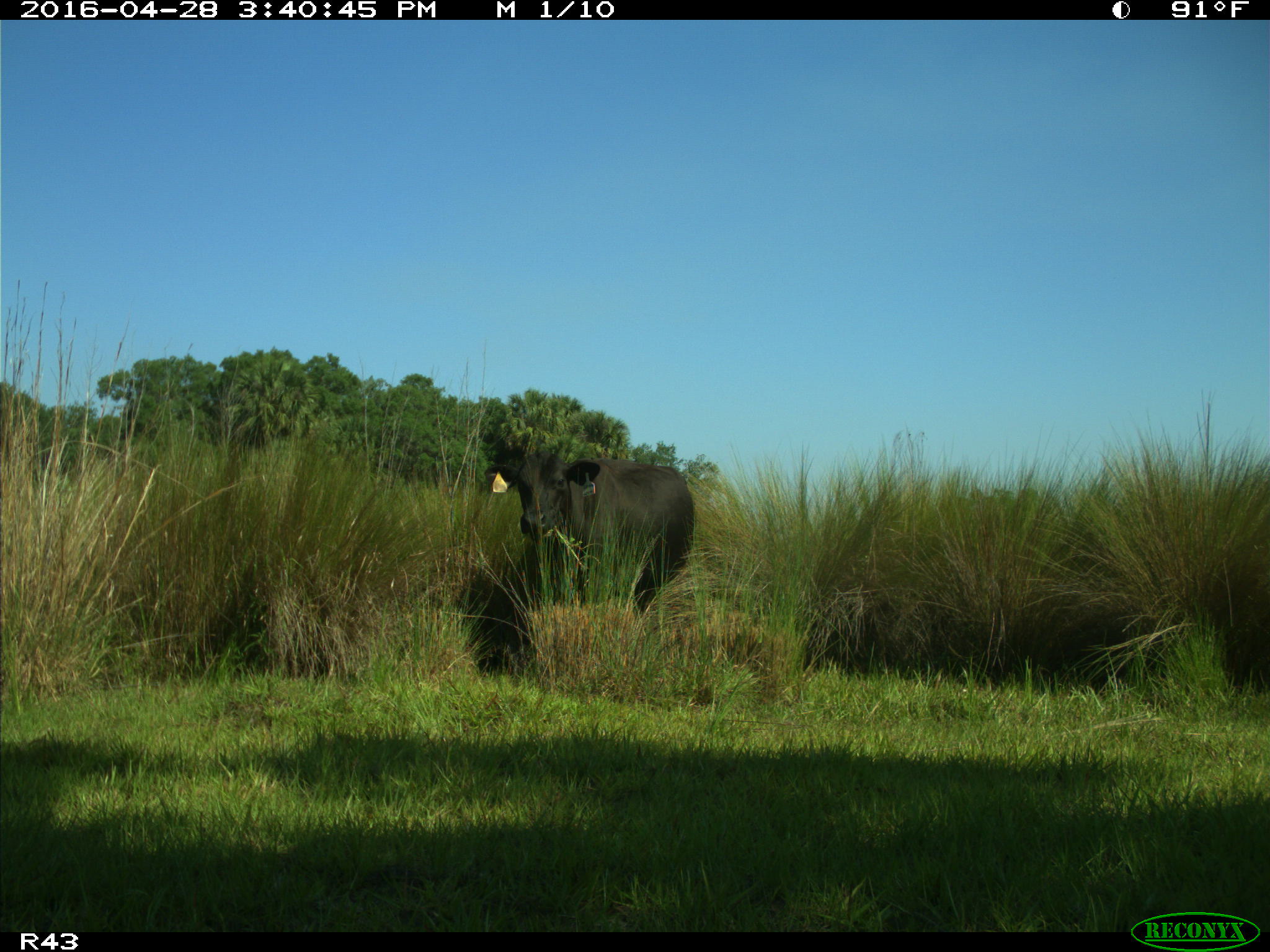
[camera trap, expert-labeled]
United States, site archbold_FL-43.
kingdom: Animalia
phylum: Chordata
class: Mammalia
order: Artiodactyla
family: Bovidae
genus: Bos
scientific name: Bos taurus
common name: domestic cow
Bos taurus (domestic cow).